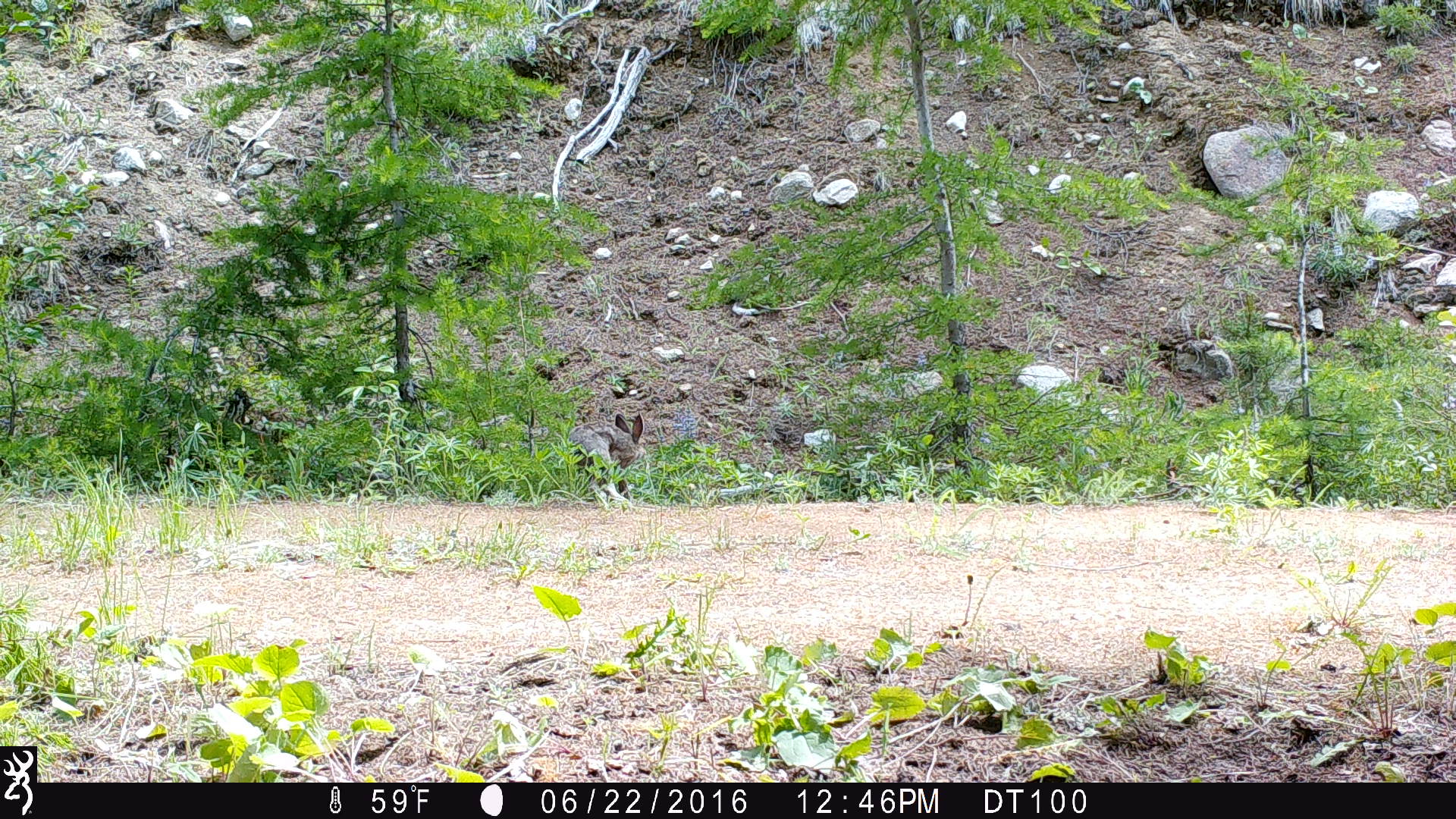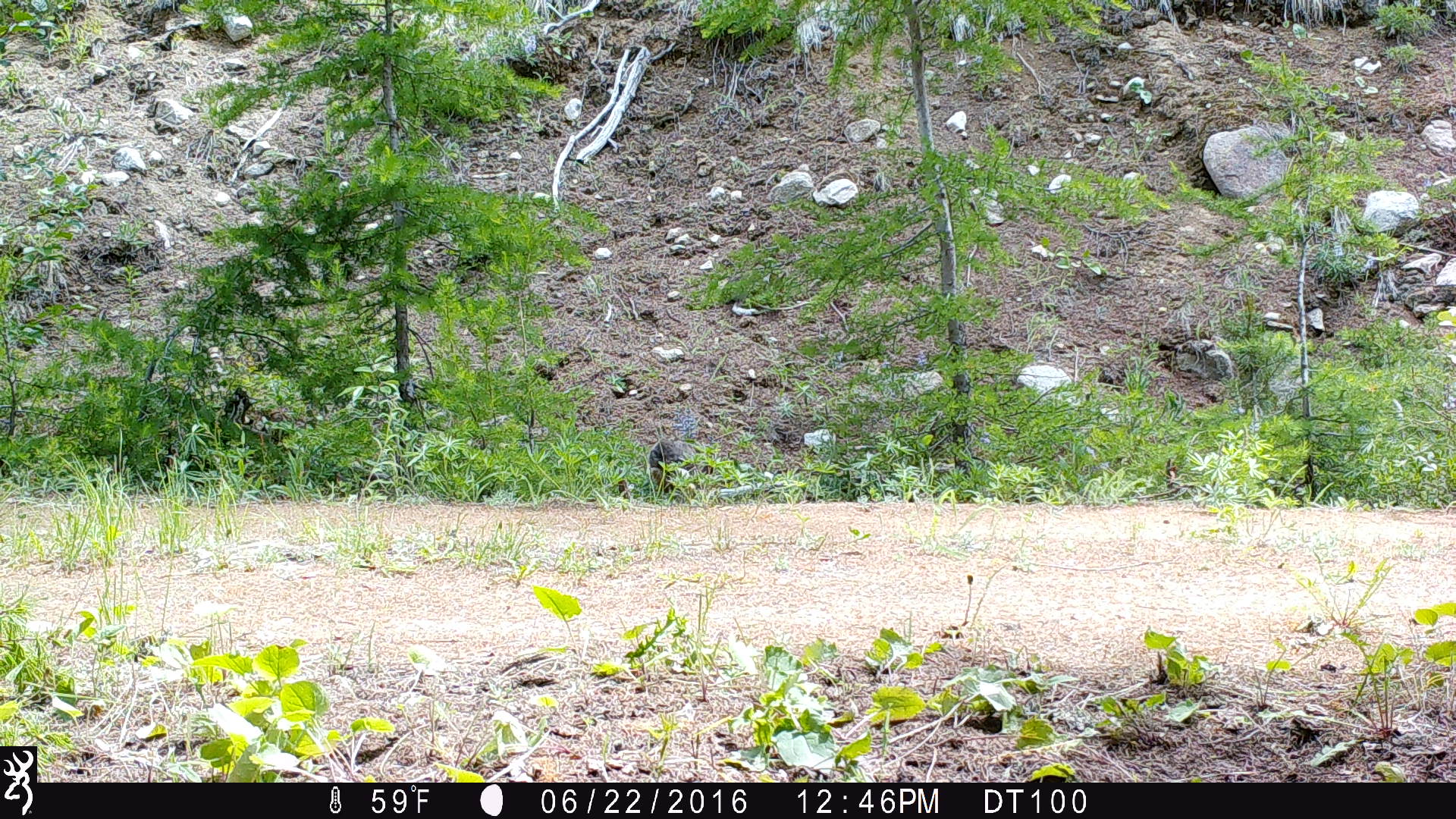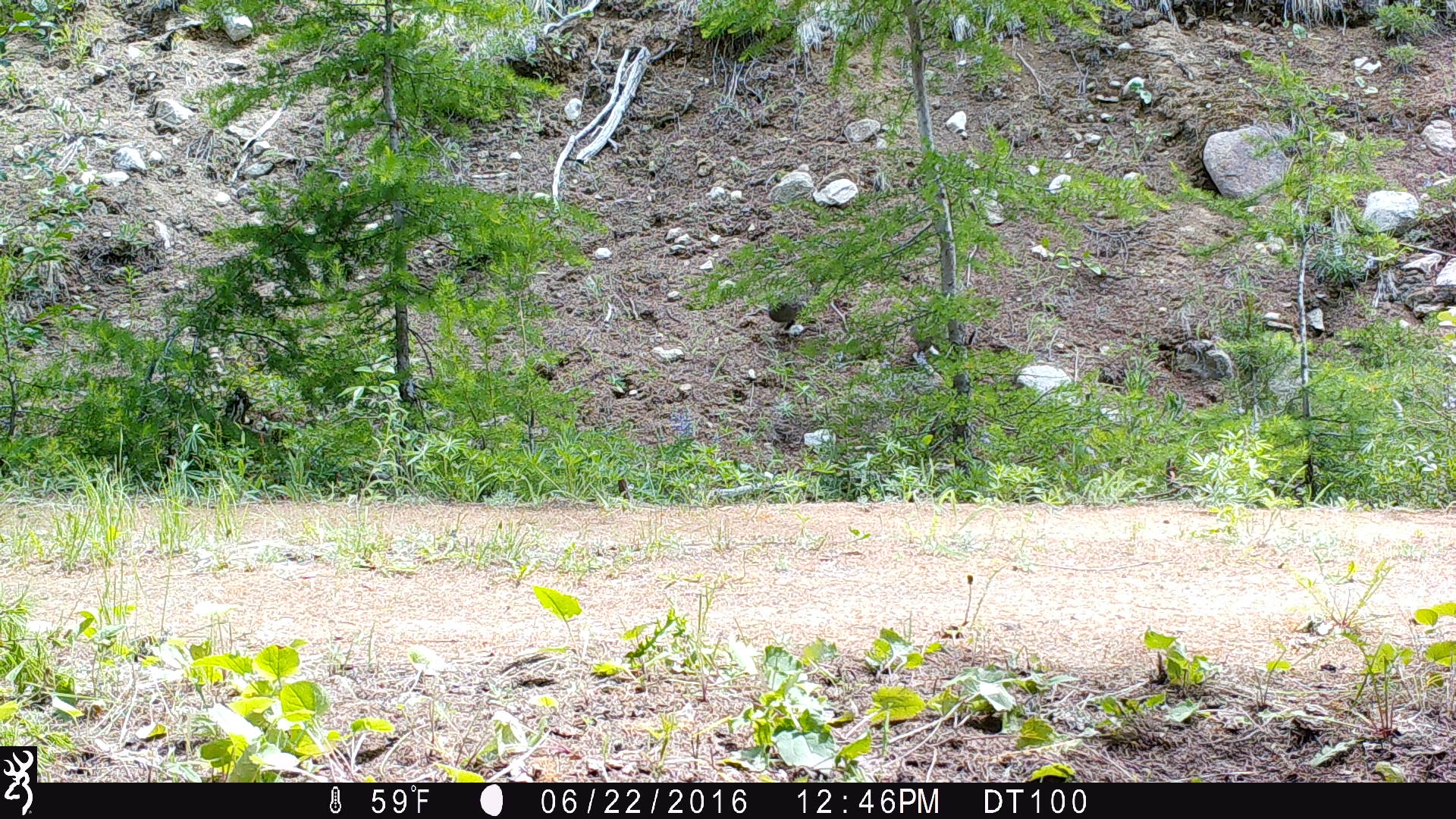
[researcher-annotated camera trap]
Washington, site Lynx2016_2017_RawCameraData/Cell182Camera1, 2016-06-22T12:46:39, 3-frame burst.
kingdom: Animalia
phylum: Chordata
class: Mammalia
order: Lagomorpha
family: Leporidae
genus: Lepus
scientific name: Lepus americanus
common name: snowshoe hare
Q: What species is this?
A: Lepus americanus (snowshoe hare).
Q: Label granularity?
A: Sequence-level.